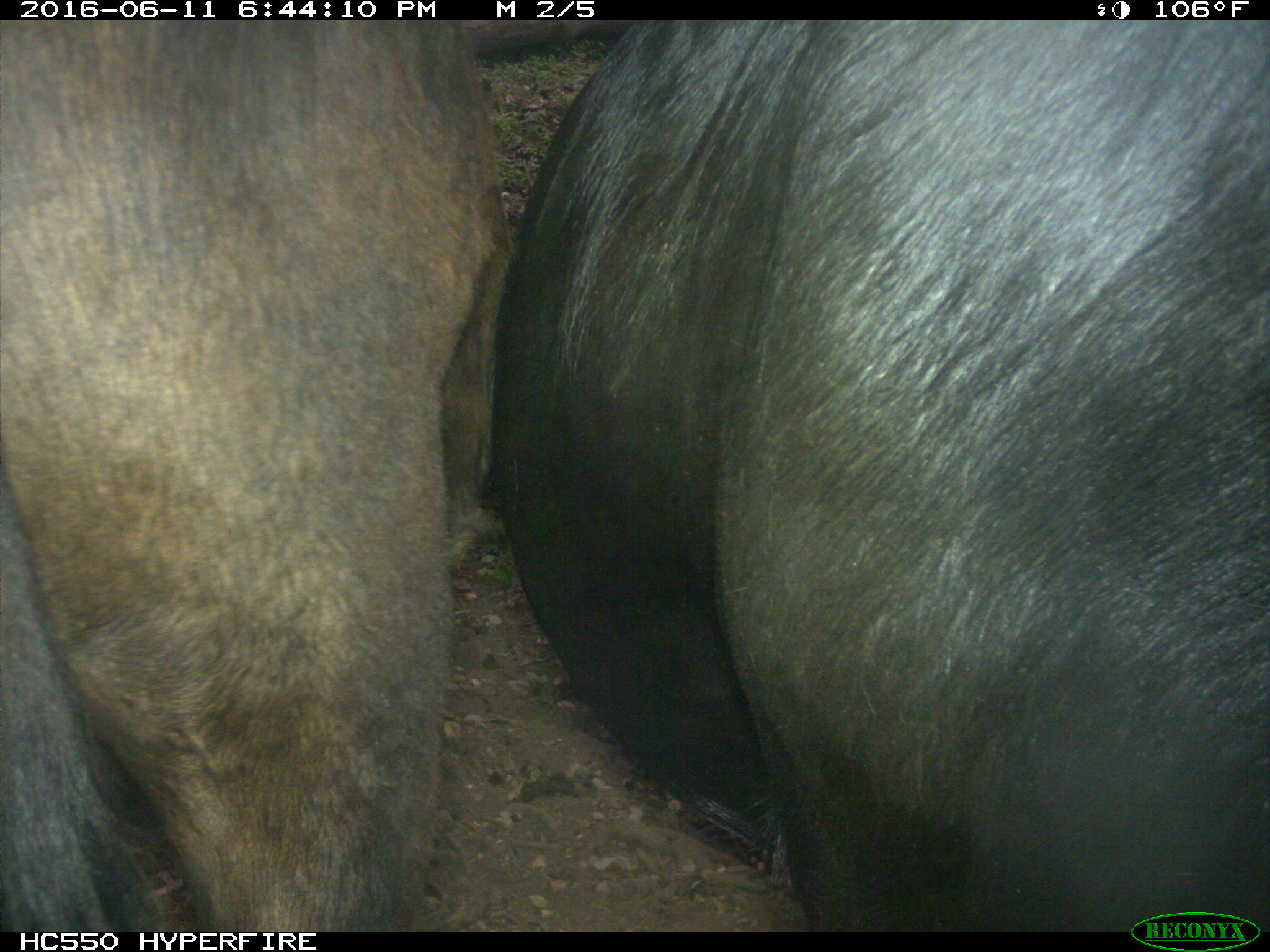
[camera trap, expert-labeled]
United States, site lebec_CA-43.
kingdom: Animalia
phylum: Chordata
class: Mammalia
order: Artiodactyla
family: Bovidae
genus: Bos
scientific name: Bos taurus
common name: domestic cow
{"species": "Bos taurus (domestic cow)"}